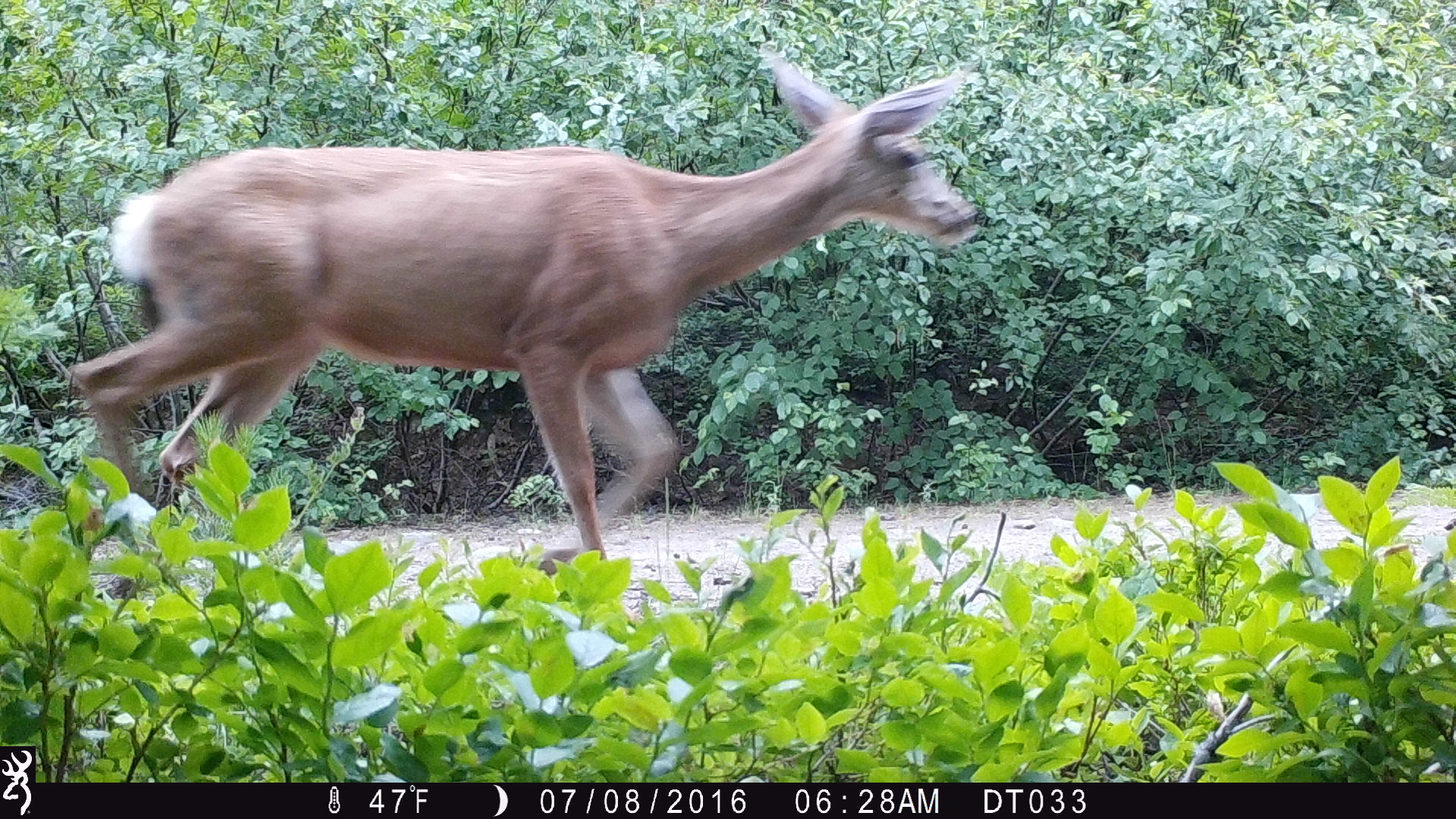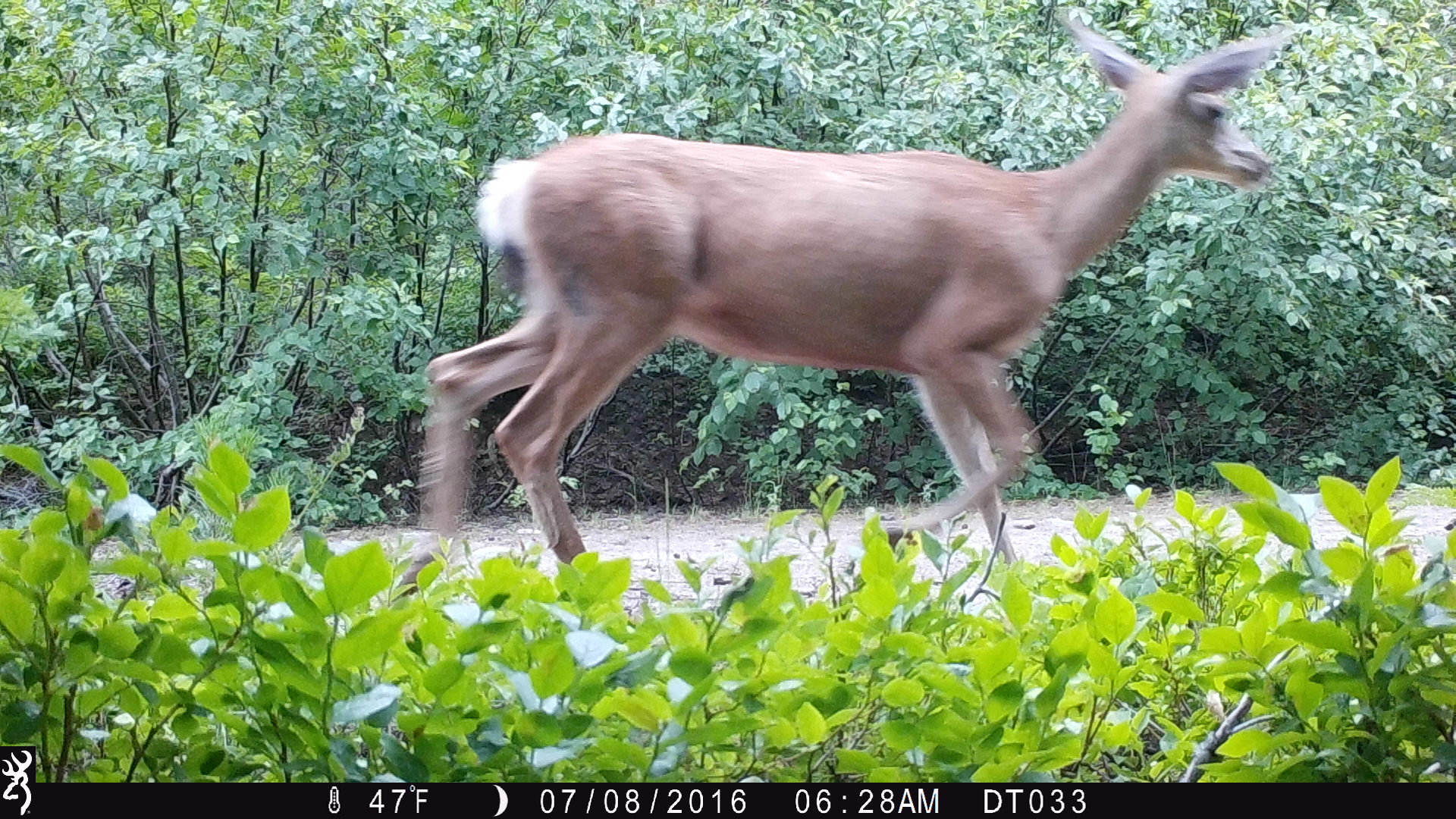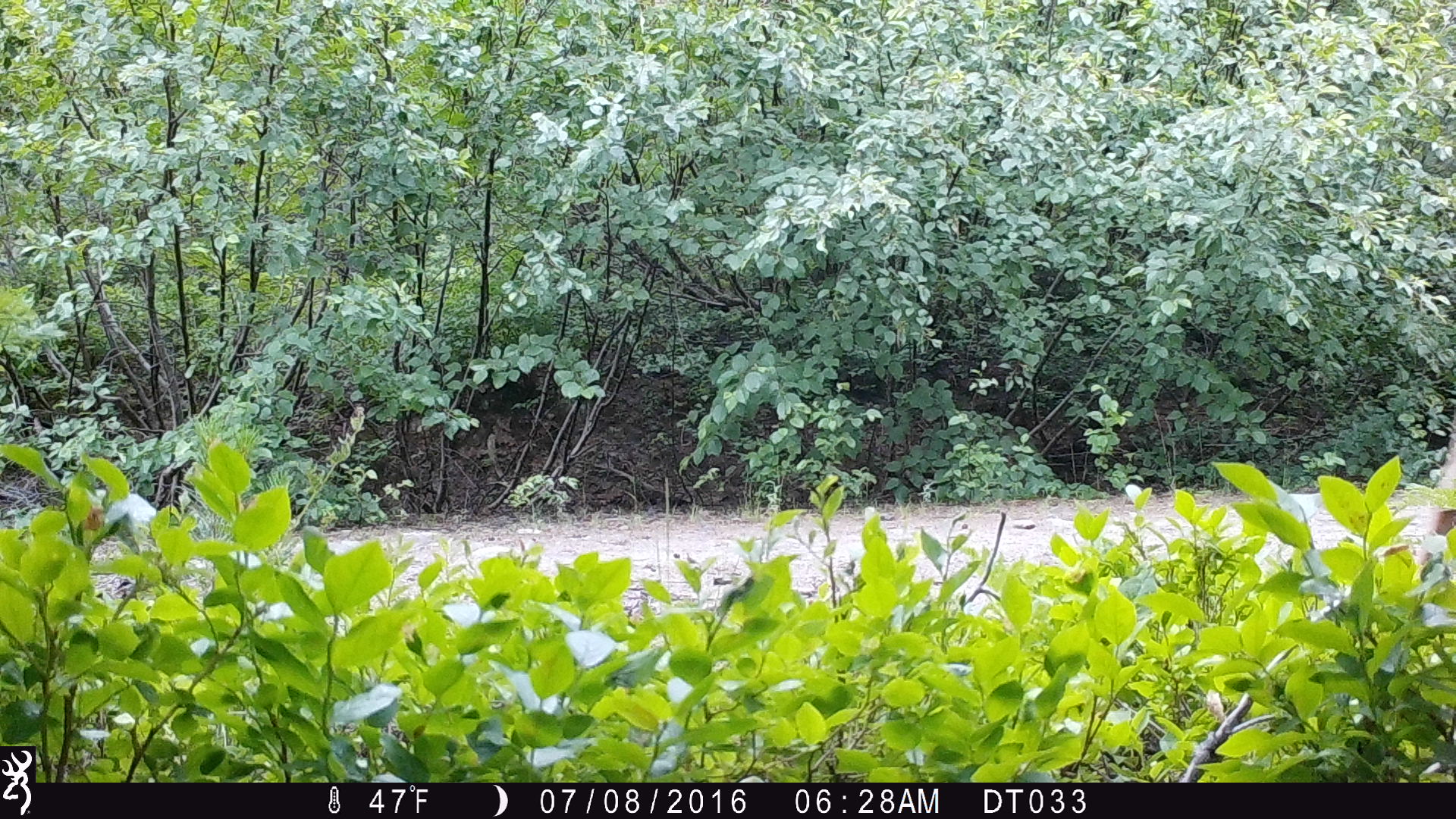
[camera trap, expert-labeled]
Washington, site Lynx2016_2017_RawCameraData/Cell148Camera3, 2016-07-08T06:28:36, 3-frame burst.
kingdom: Animalia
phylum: Chordata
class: Mammalia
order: Artiodactyla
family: Cervidae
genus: Odocoileus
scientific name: Odocoileus hemionus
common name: mule deer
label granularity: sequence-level